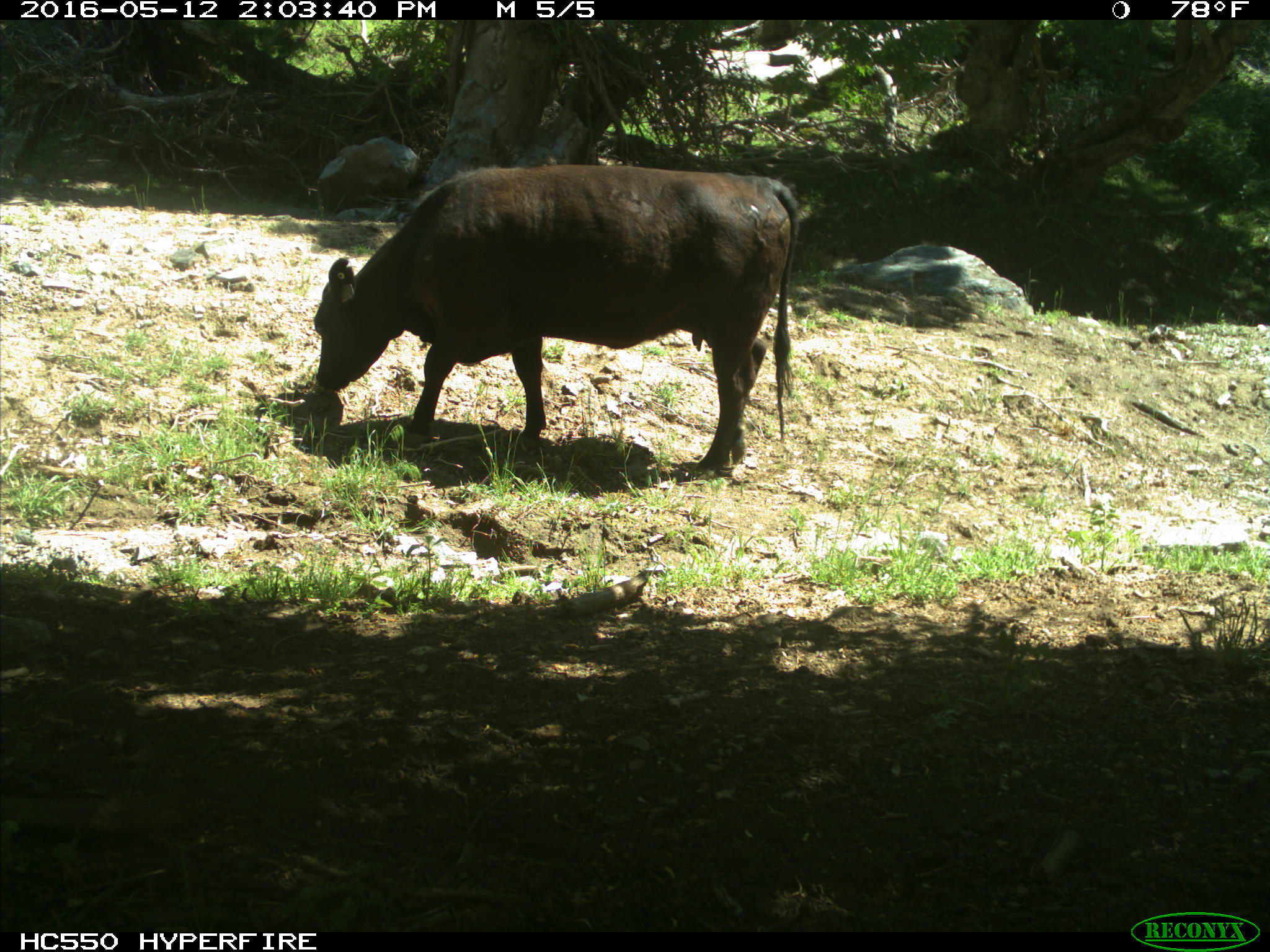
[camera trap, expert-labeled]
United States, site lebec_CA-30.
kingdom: Animalia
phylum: Chordata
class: Mammalia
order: Artiodactyla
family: Bovidae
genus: Bos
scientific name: Bos taurus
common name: domestic cow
Bos taurus (domestic cow).